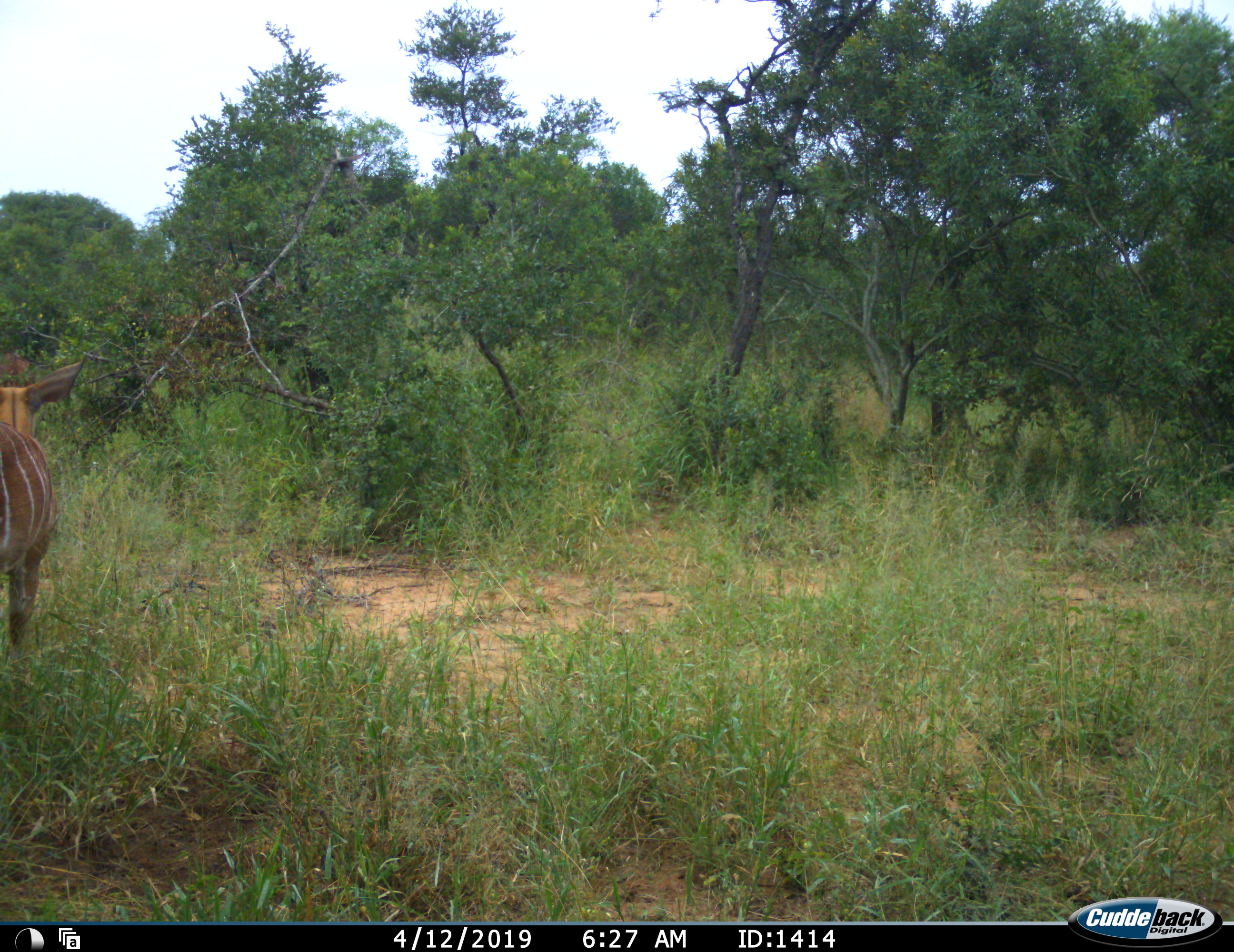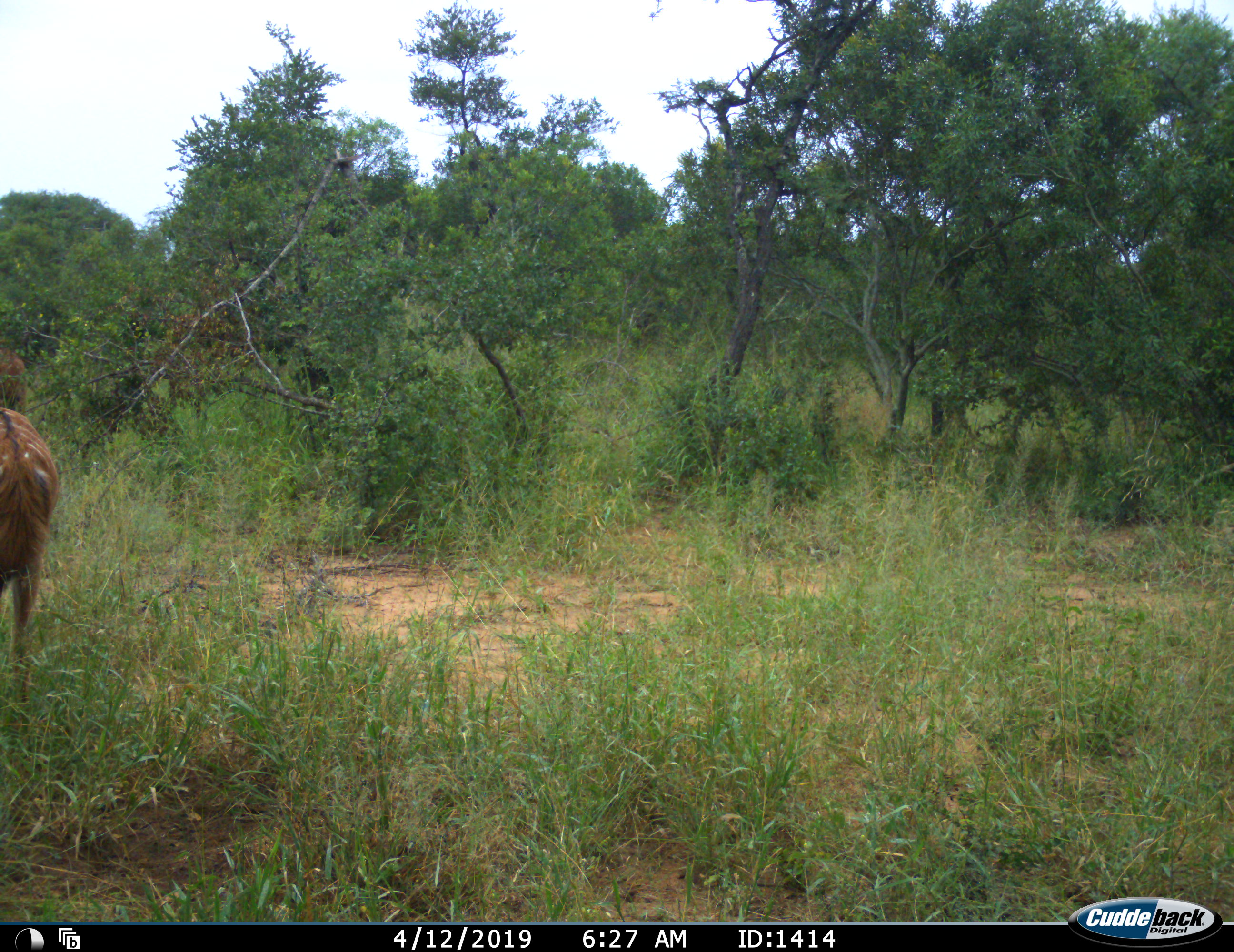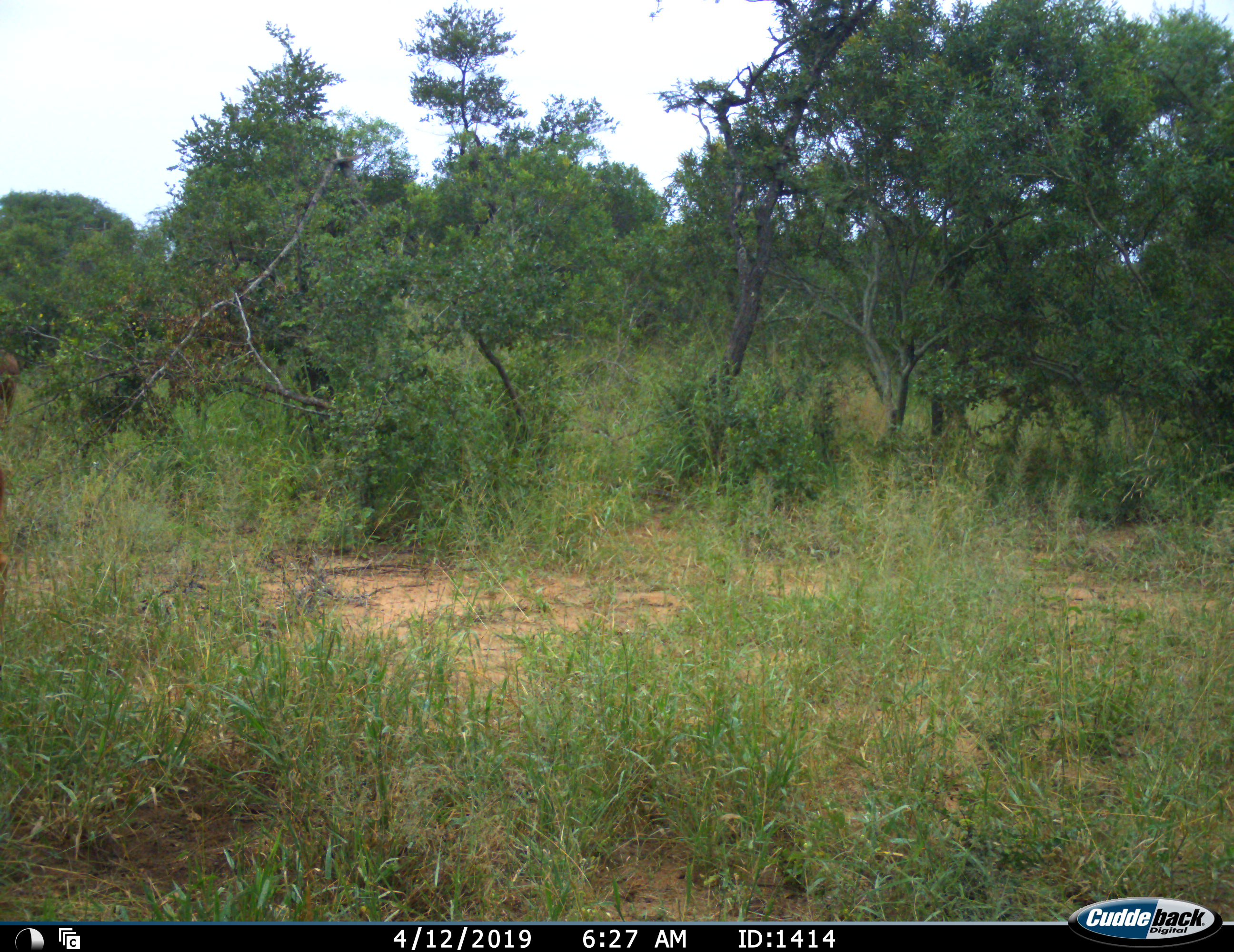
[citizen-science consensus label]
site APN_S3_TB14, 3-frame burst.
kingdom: Animalia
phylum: Chordata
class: Mammalia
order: Artiodactyla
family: Bovidae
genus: Tragelaphus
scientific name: Tragelaphus angasii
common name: nyala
Nyala (Tragelaphus angasii), count 1. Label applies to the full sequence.